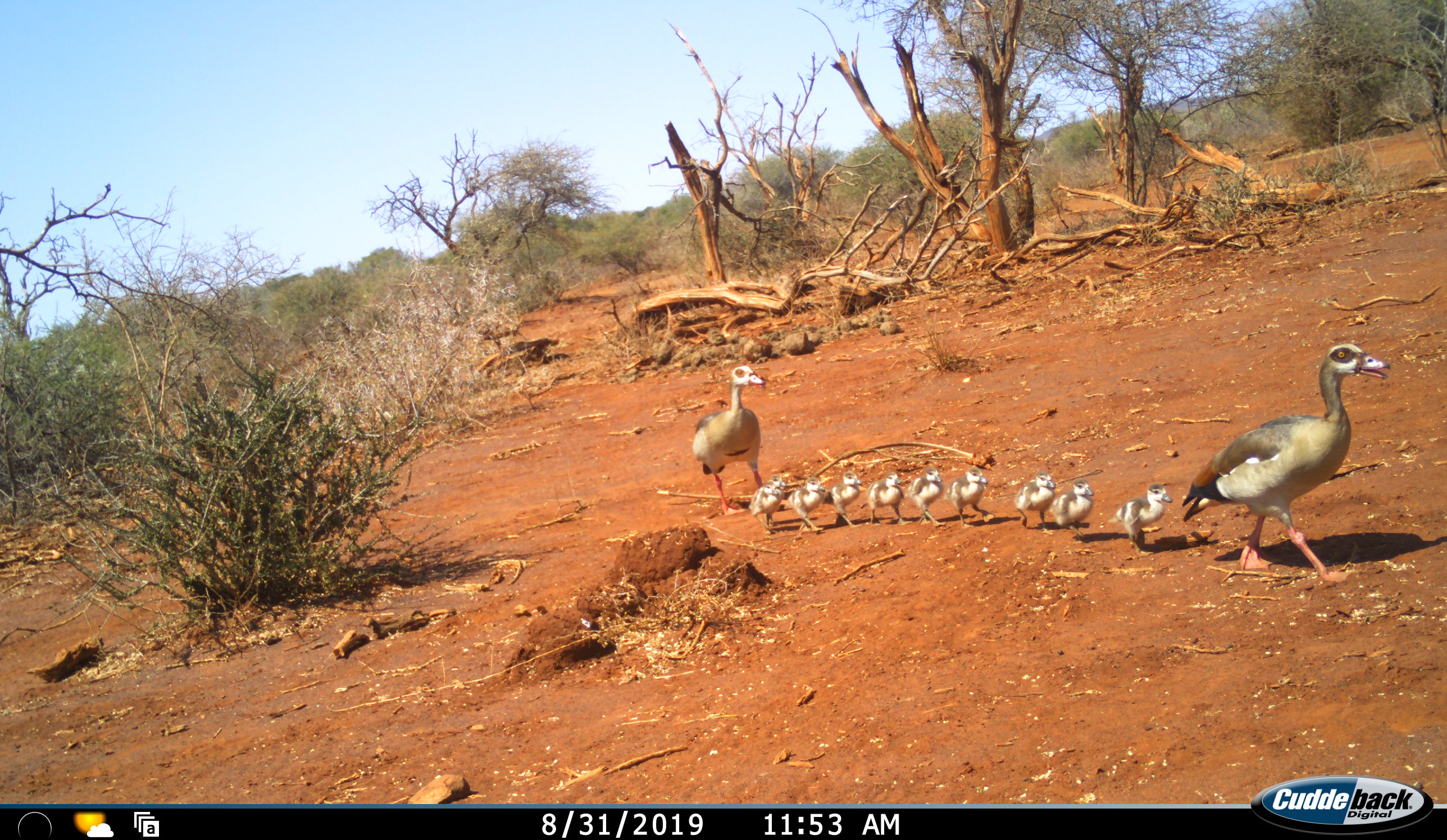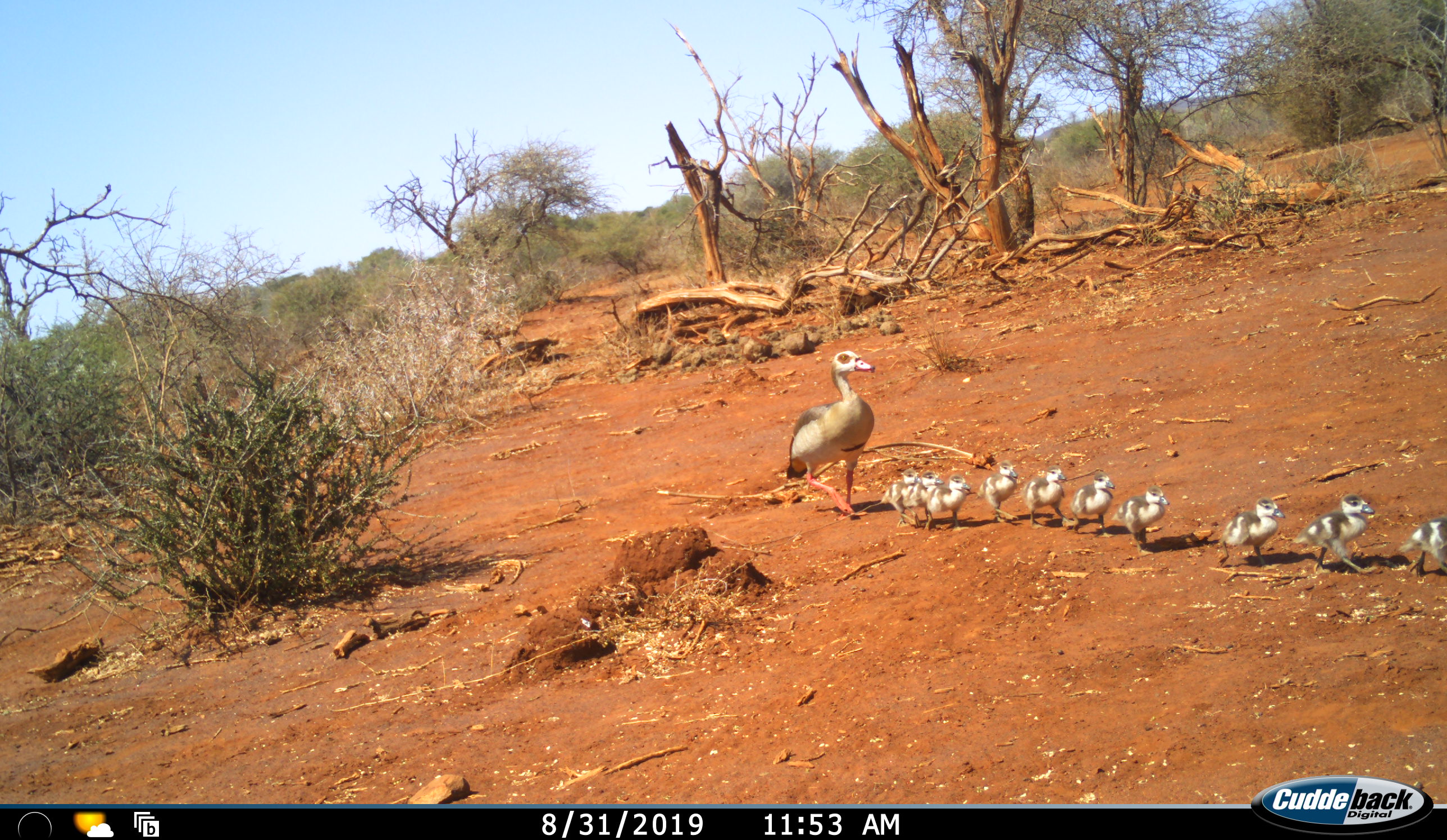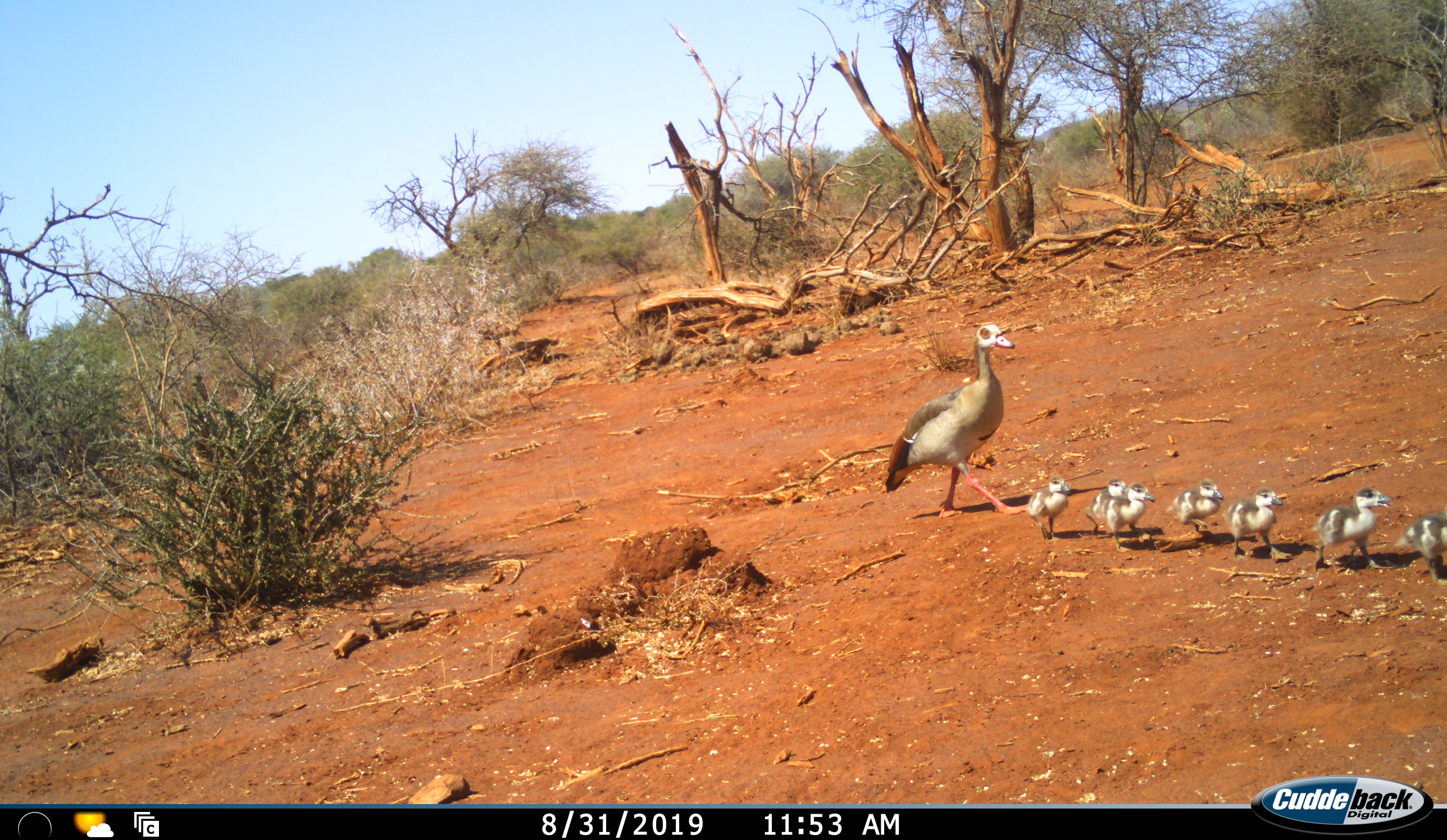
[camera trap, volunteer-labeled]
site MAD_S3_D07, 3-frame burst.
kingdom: Animalia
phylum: Chordata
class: Aves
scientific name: Aves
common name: bird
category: birdother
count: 11-50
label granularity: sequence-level